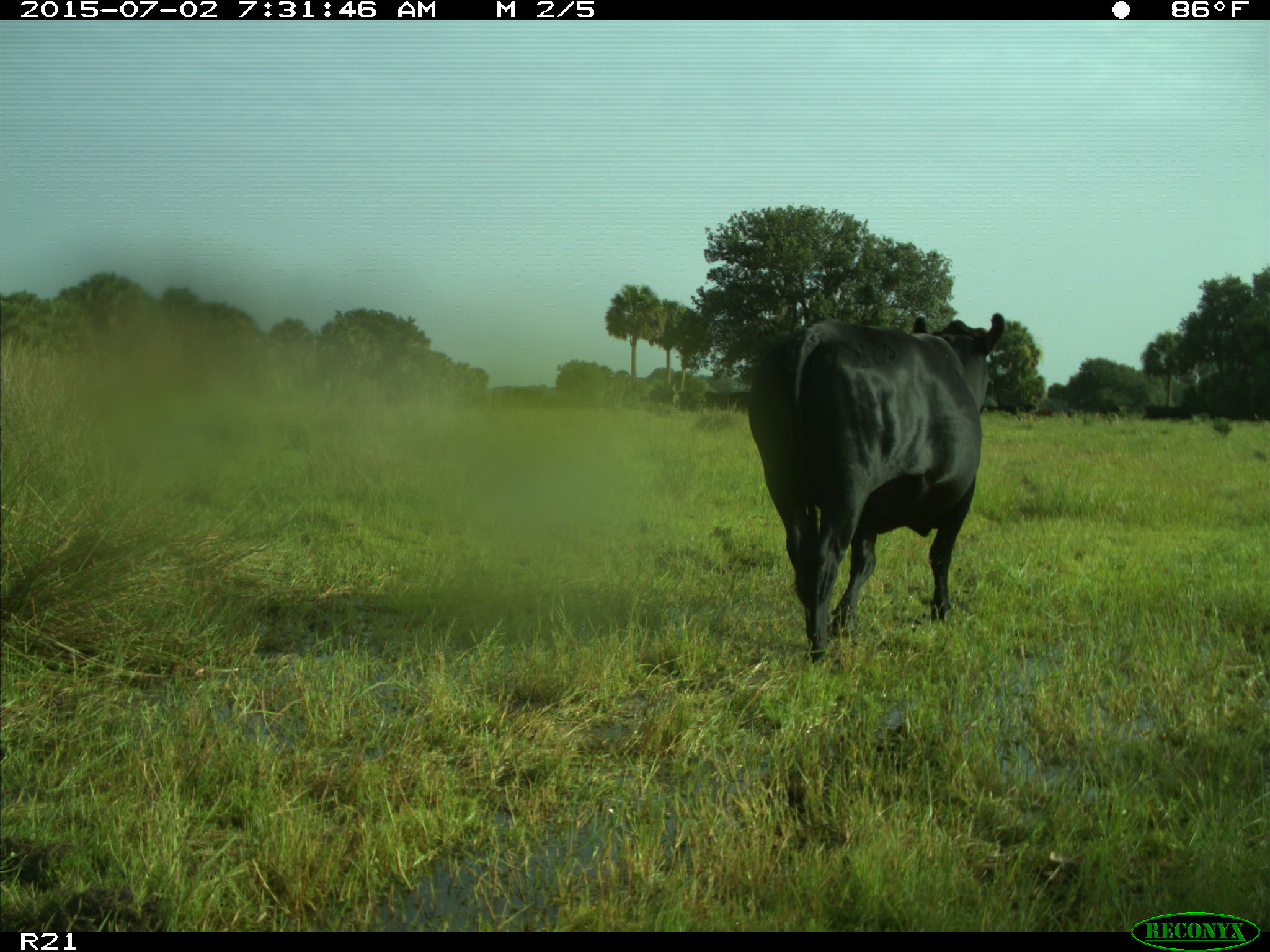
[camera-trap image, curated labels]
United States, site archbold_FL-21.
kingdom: Animalia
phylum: Chordata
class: Mammalia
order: Artiodactyla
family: Bovidae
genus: Bos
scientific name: Bos taurus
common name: domestic cow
Bos taurus (domestic cow).